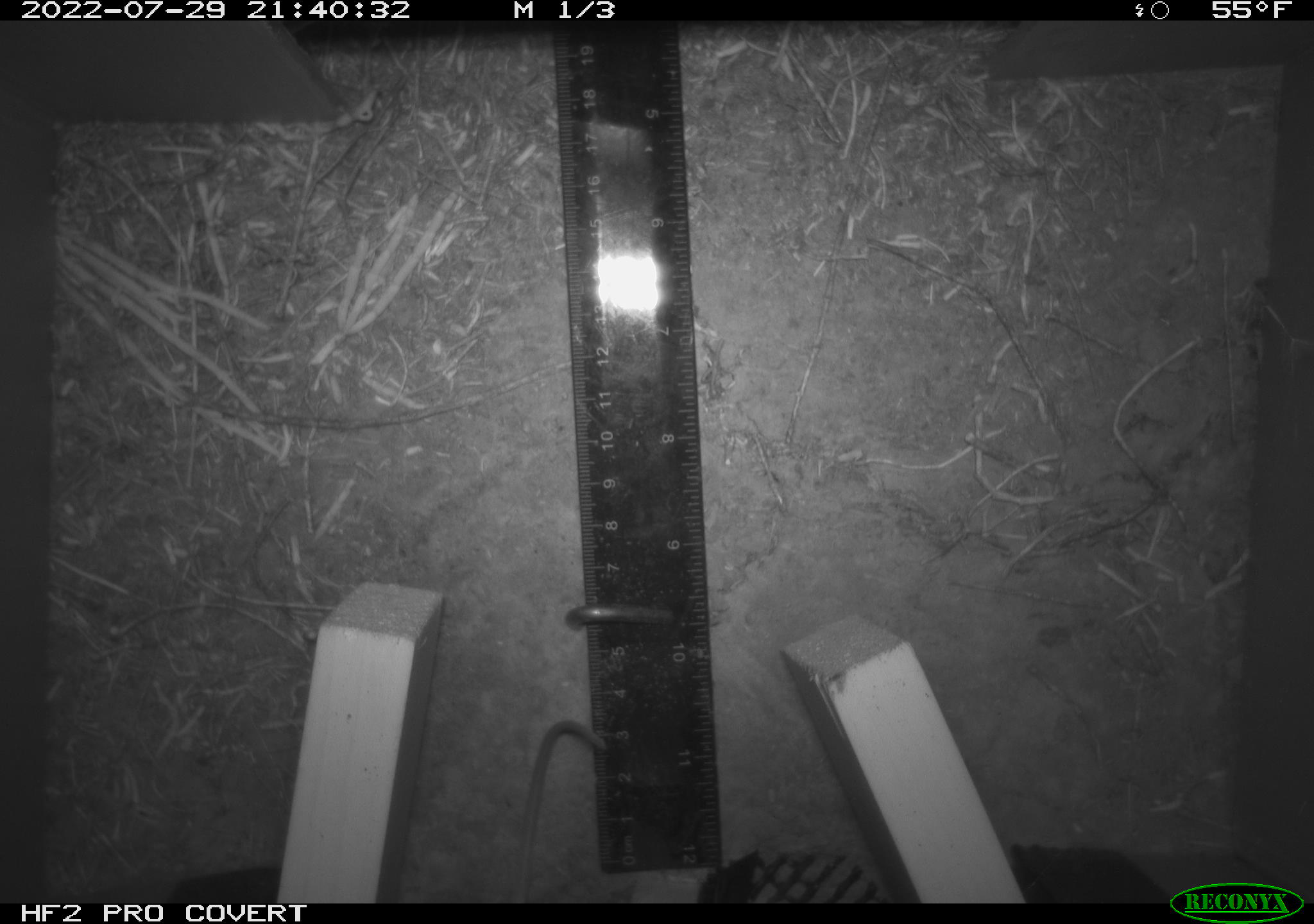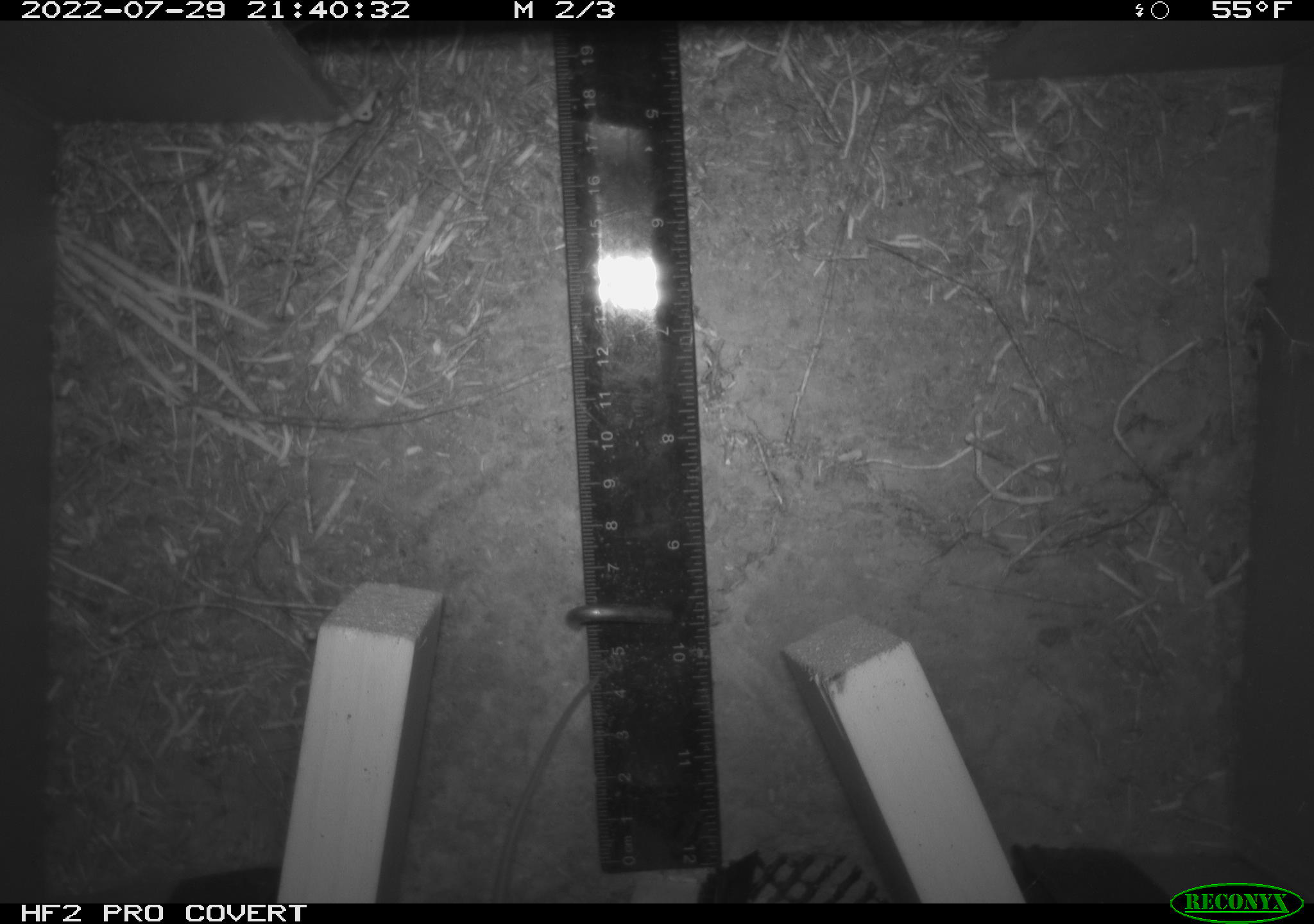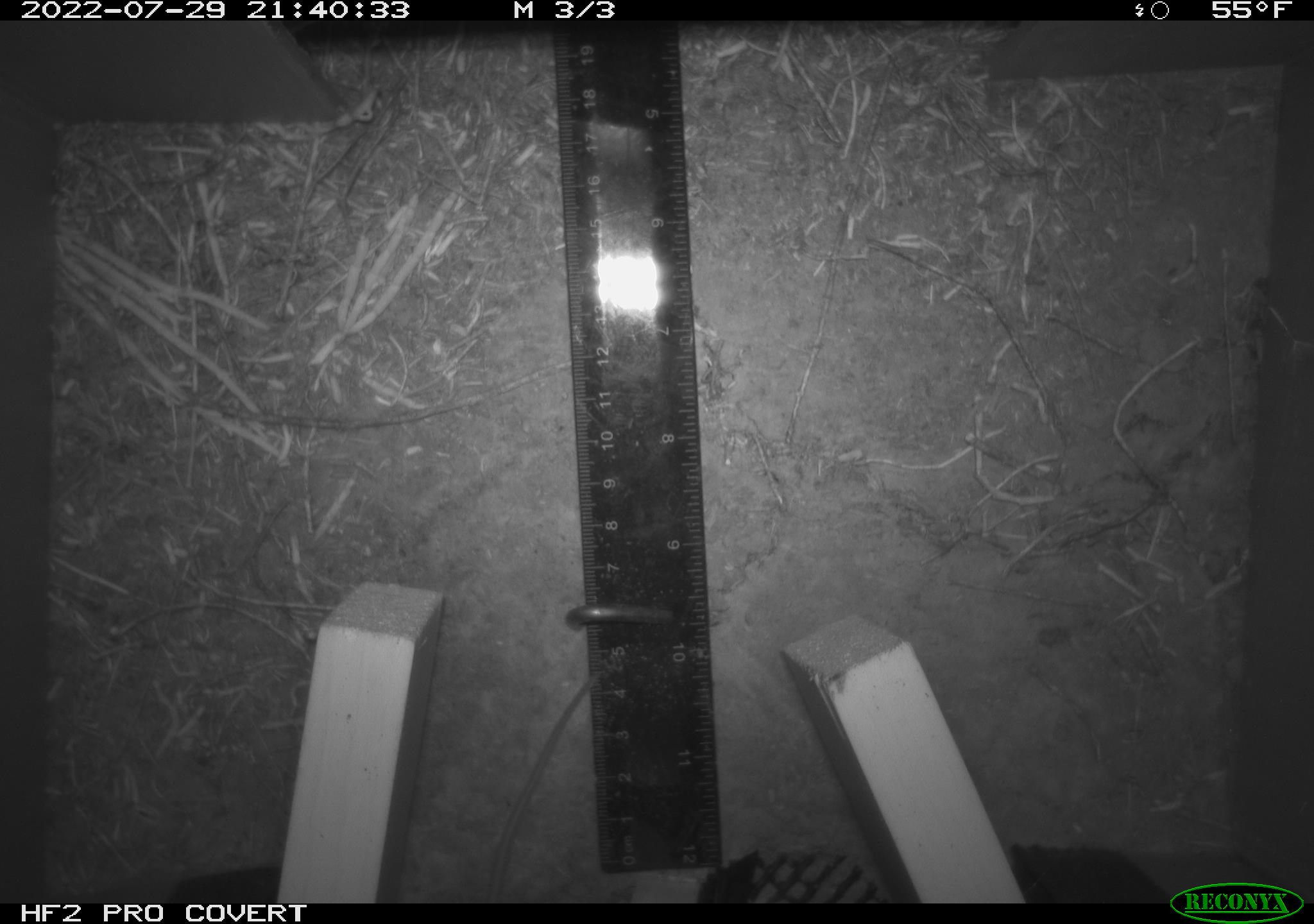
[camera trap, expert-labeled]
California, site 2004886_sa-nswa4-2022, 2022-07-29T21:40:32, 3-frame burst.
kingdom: Animalia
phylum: Chordata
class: Mammalia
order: Rodentia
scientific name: Rodentia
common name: rodent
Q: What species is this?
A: Rodent (Rodentia).